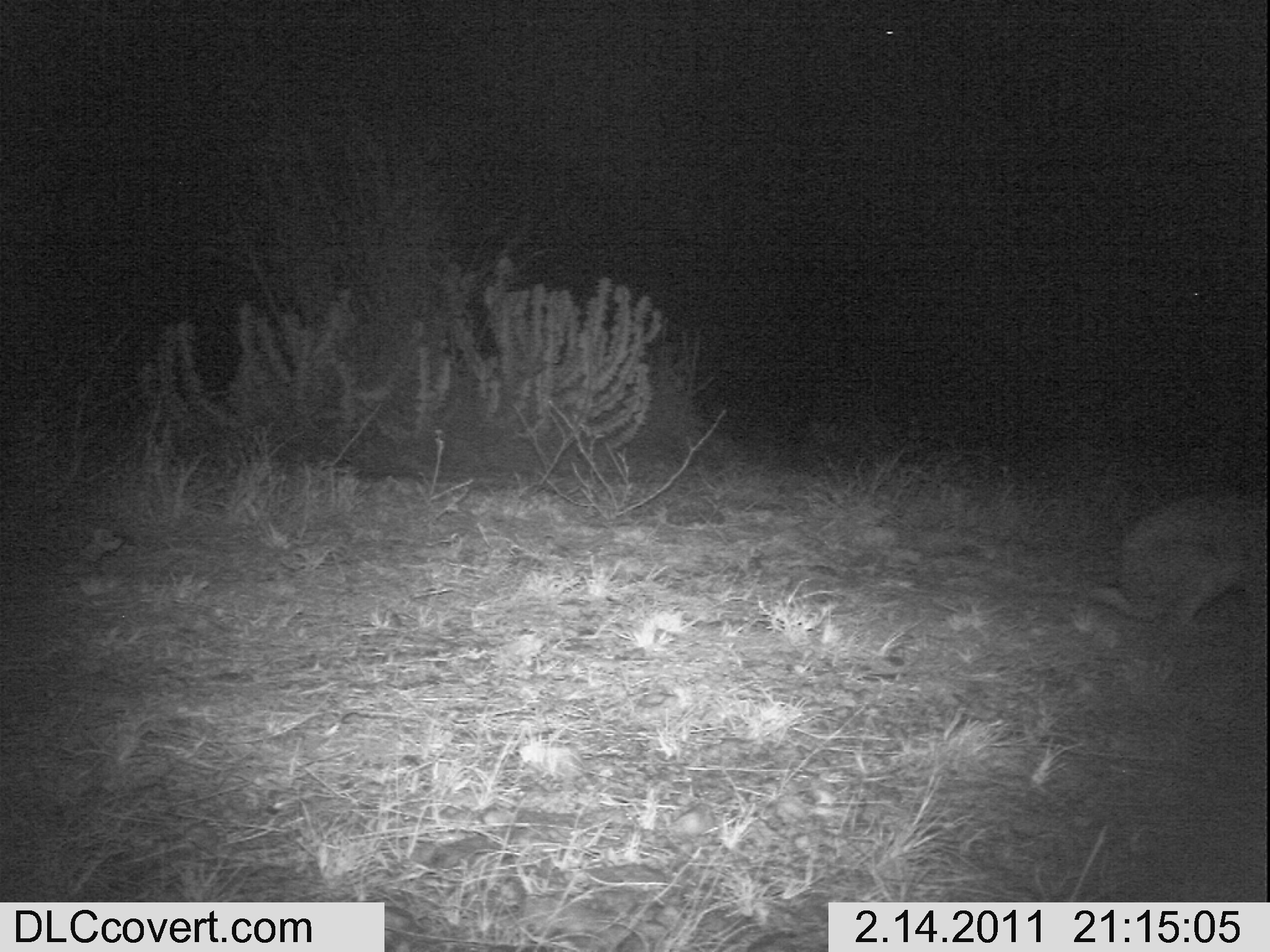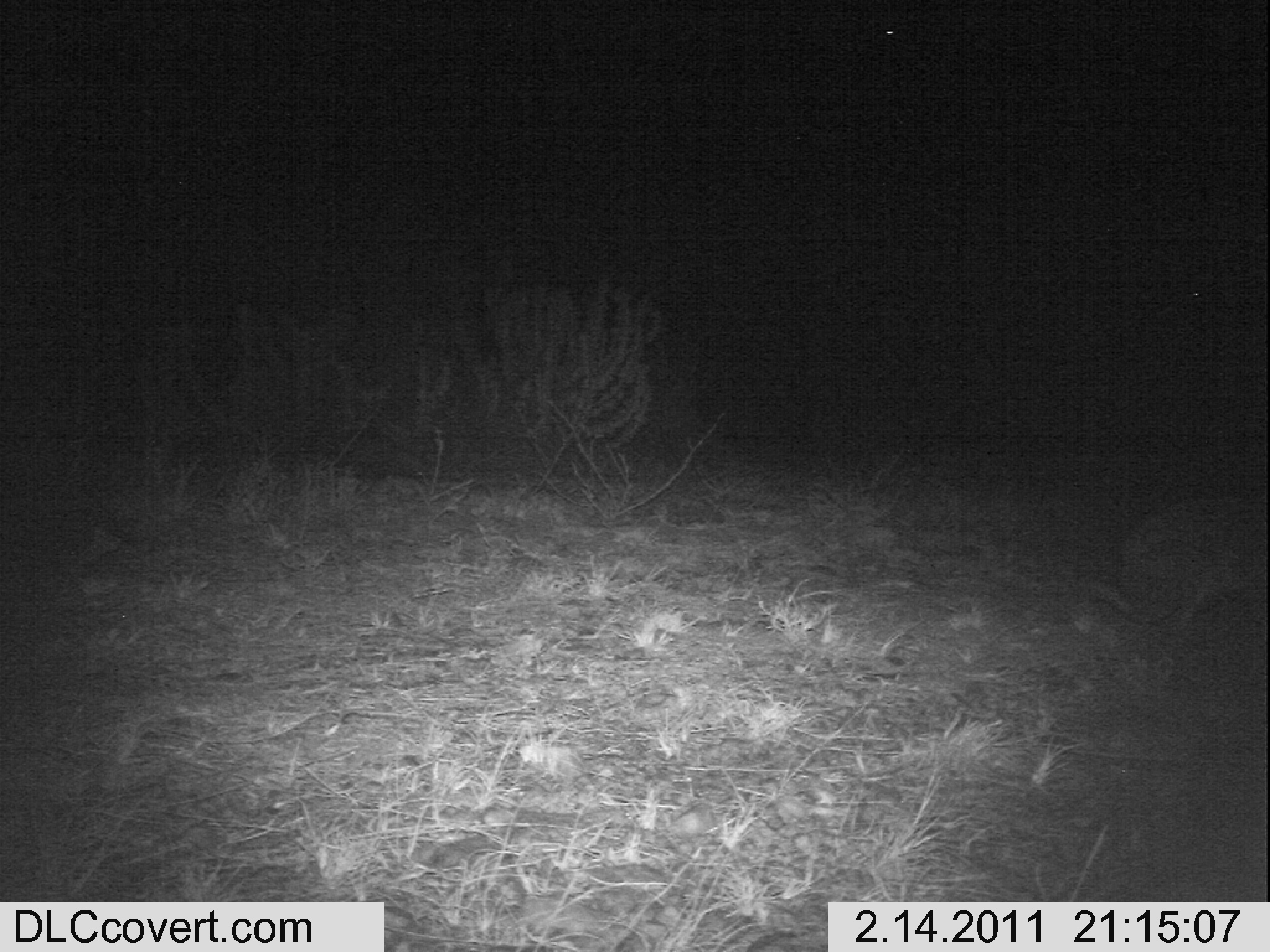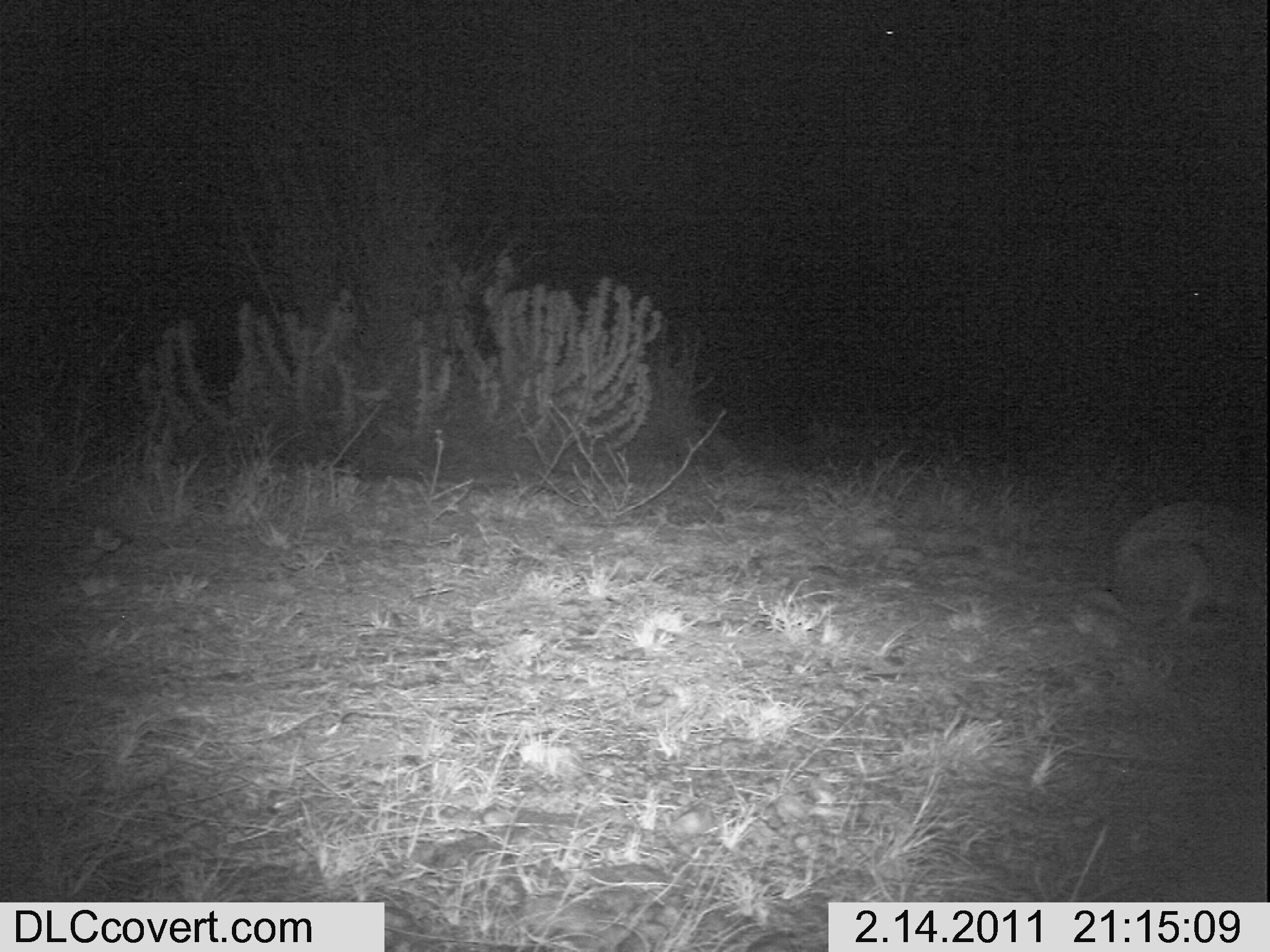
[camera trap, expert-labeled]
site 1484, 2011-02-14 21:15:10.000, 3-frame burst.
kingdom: Animalia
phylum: Chordata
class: Mammalia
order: Lagomorpha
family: Leporidae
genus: Lepus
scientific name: Lepus saxatilis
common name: scrub hare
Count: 1.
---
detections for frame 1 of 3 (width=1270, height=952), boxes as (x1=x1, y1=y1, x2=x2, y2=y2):
lepus saxatilis: (x1=1090, y1=488, x2=1262, y2=630)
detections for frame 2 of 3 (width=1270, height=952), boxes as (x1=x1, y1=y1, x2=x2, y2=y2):
lepus saxatilis: (x1=1090, y1=492, x2=1262, y2=629)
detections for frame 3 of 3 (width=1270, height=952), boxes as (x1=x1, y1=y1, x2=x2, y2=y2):
lepus saxatilis: (x1=1090, y1=498, x2=1262, y2=629)